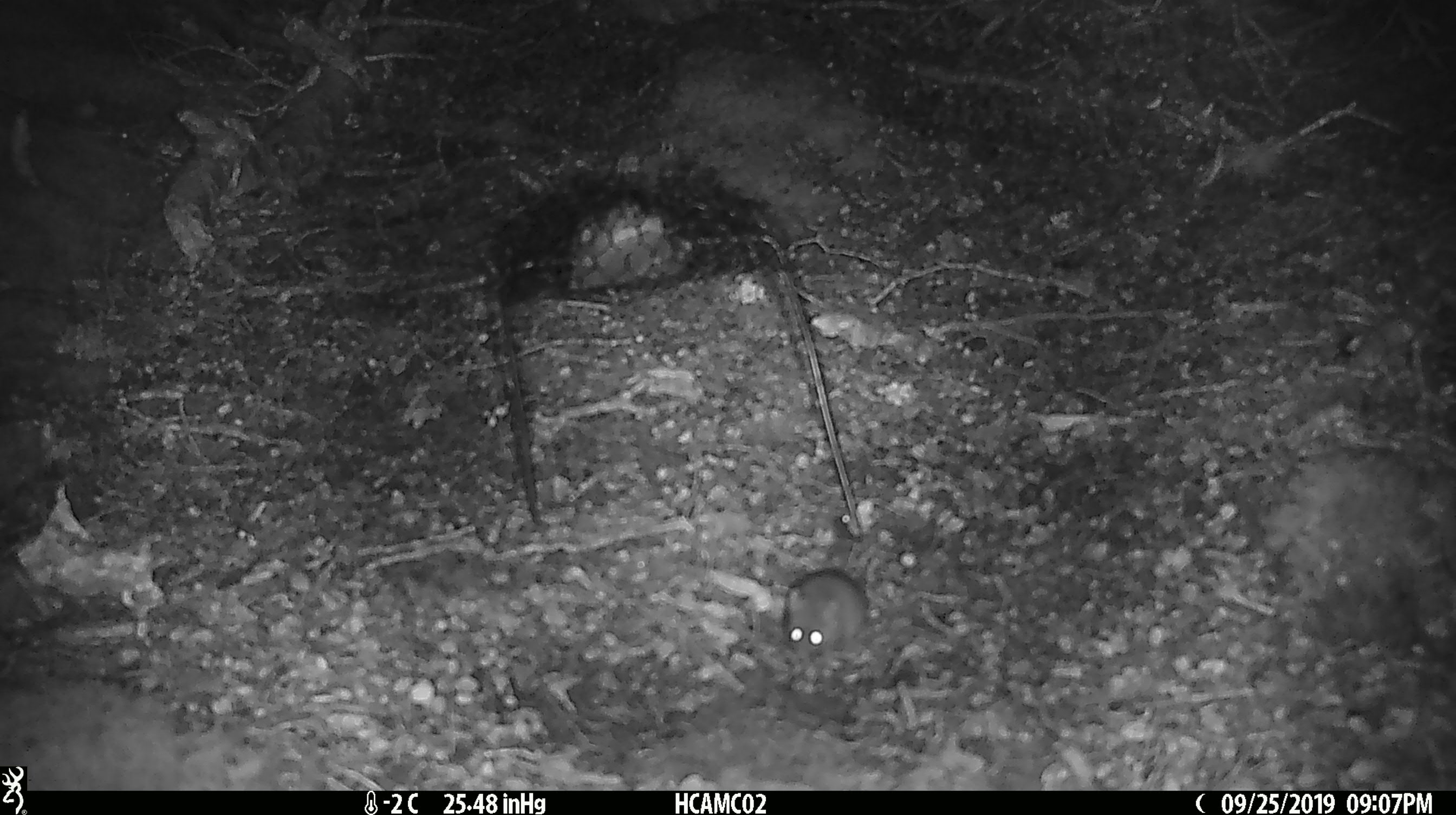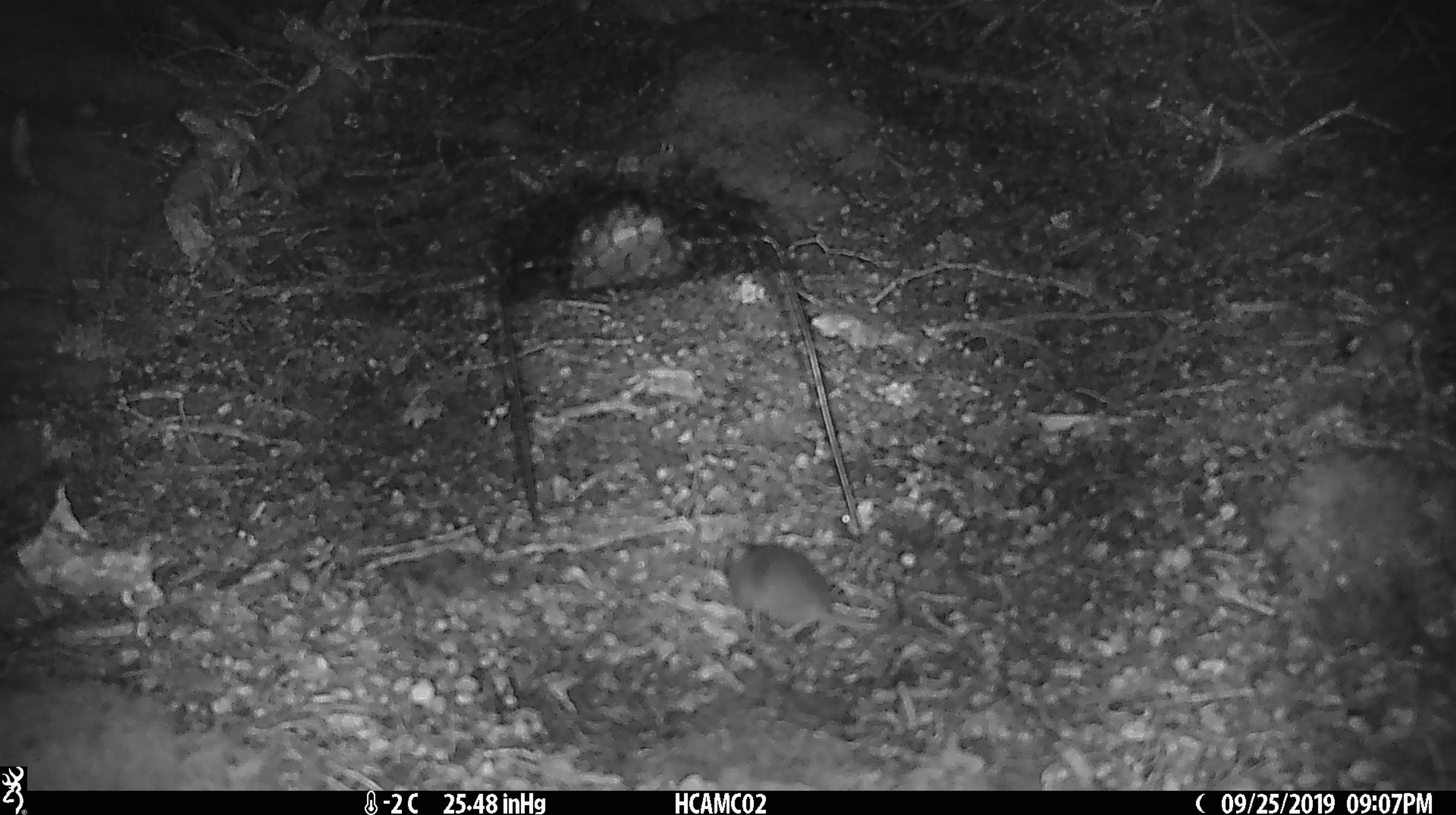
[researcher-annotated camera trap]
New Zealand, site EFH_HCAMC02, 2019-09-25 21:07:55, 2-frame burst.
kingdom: Animalia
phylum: Chordata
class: Mammalia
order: Rodentia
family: Muridae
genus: Mus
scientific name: Mus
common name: mouse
Mouse (Mus).